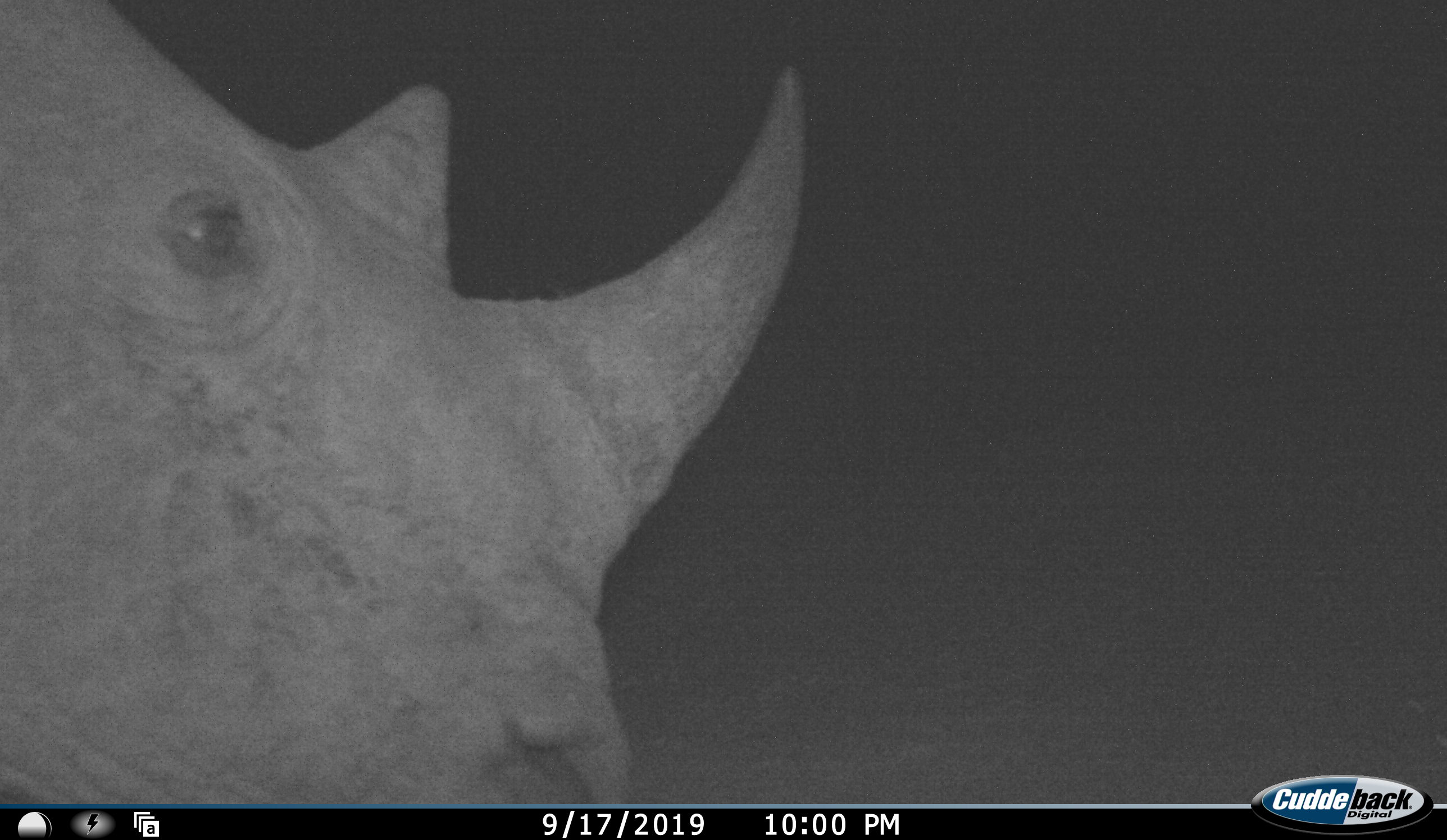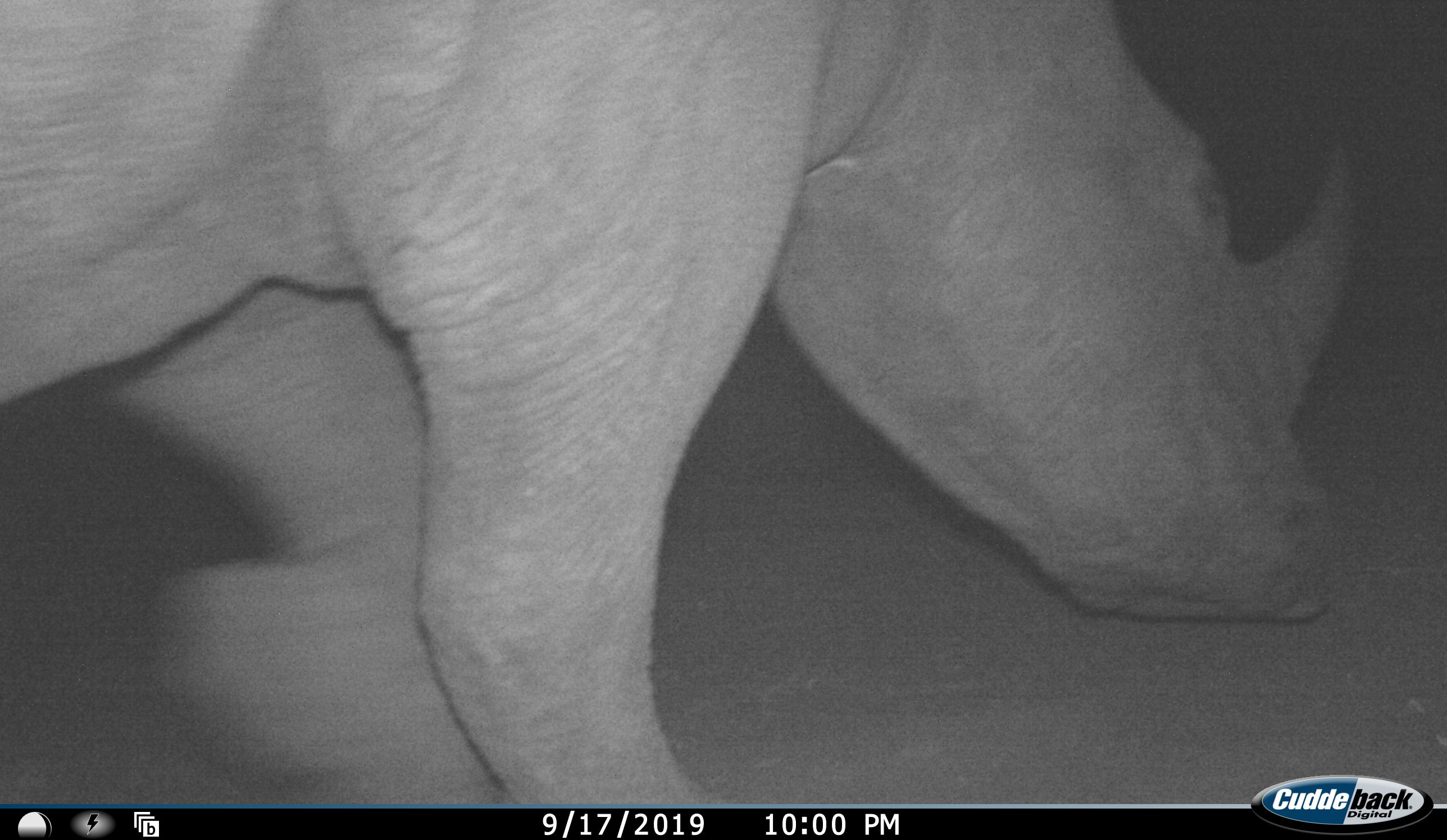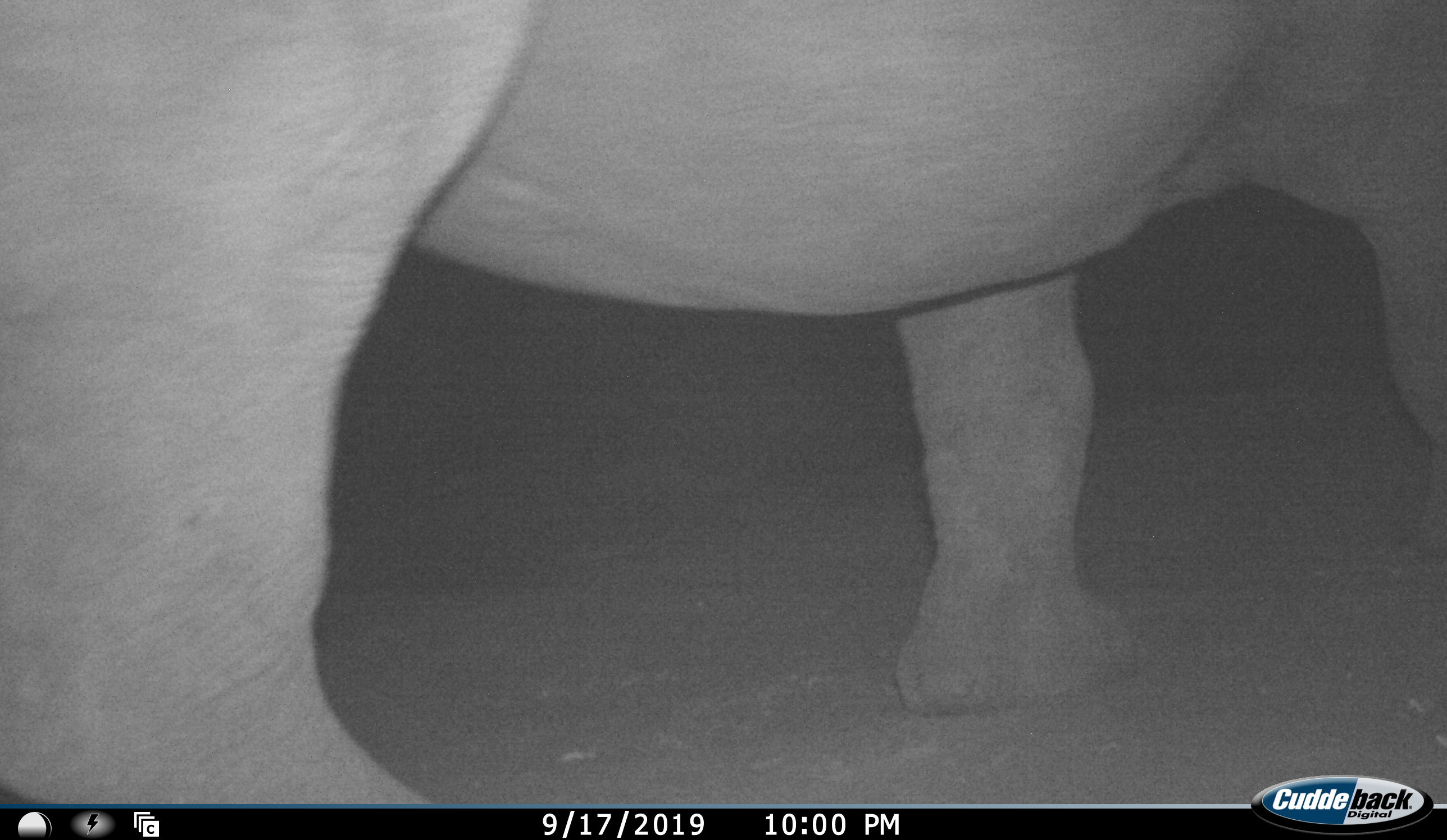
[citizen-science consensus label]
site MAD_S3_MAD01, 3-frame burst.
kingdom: Animalia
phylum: Chordata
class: Mammalia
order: Perissodactyla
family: Rhinocerotidae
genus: Diceros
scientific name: Diceros bicornis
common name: black rhinoceros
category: rhinocerosblack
Rhinocerosblack (black rhinoceros) (Diceros bicornis), count 1. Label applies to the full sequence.